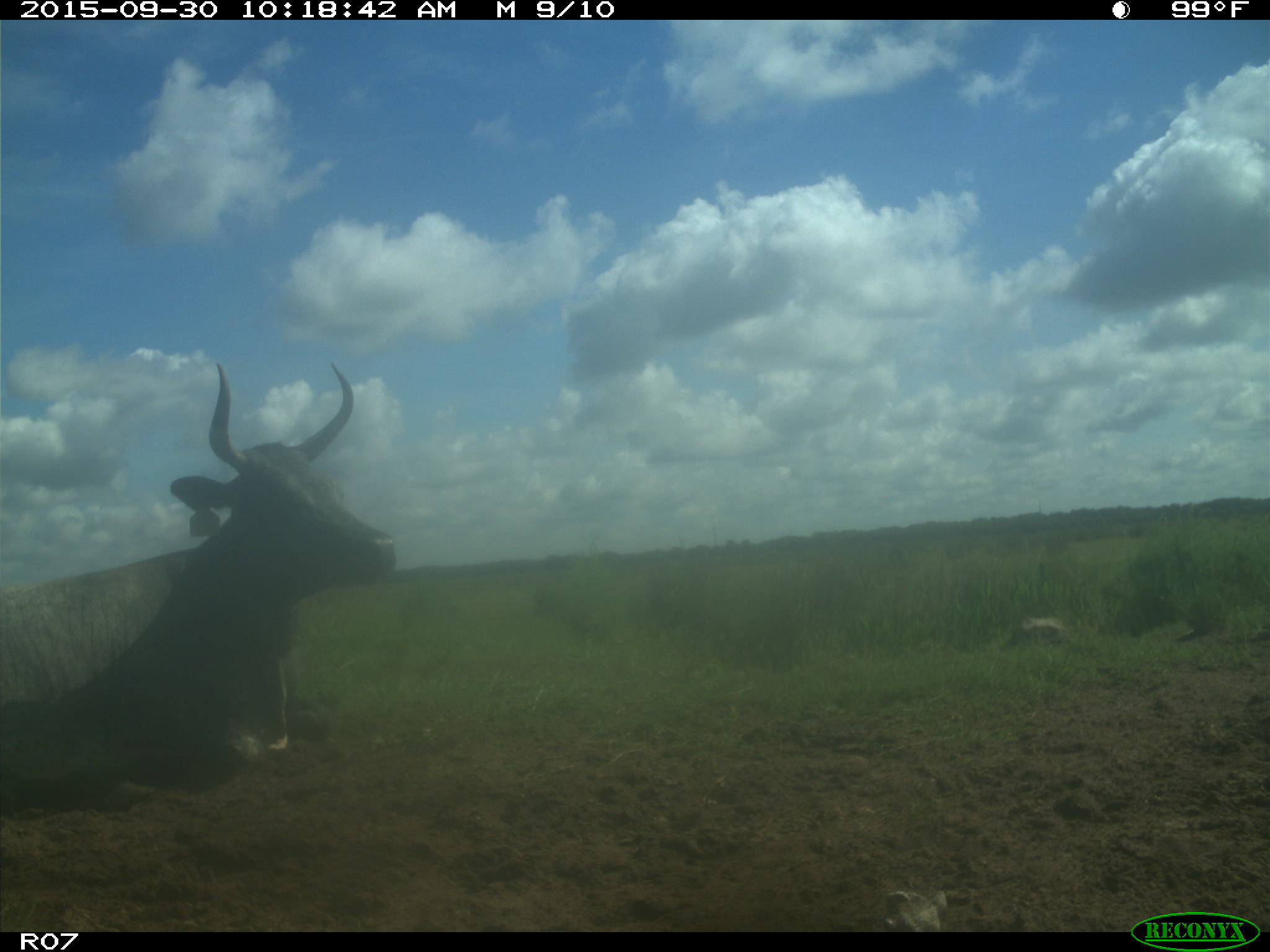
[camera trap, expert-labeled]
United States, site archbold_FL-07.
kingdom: Animalia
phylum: Chordata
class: Mammalia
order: Artiodactyla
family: Bovidae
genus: Bos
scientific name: Bos taurus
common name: domestic cow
Bos taurus (domestic cow).